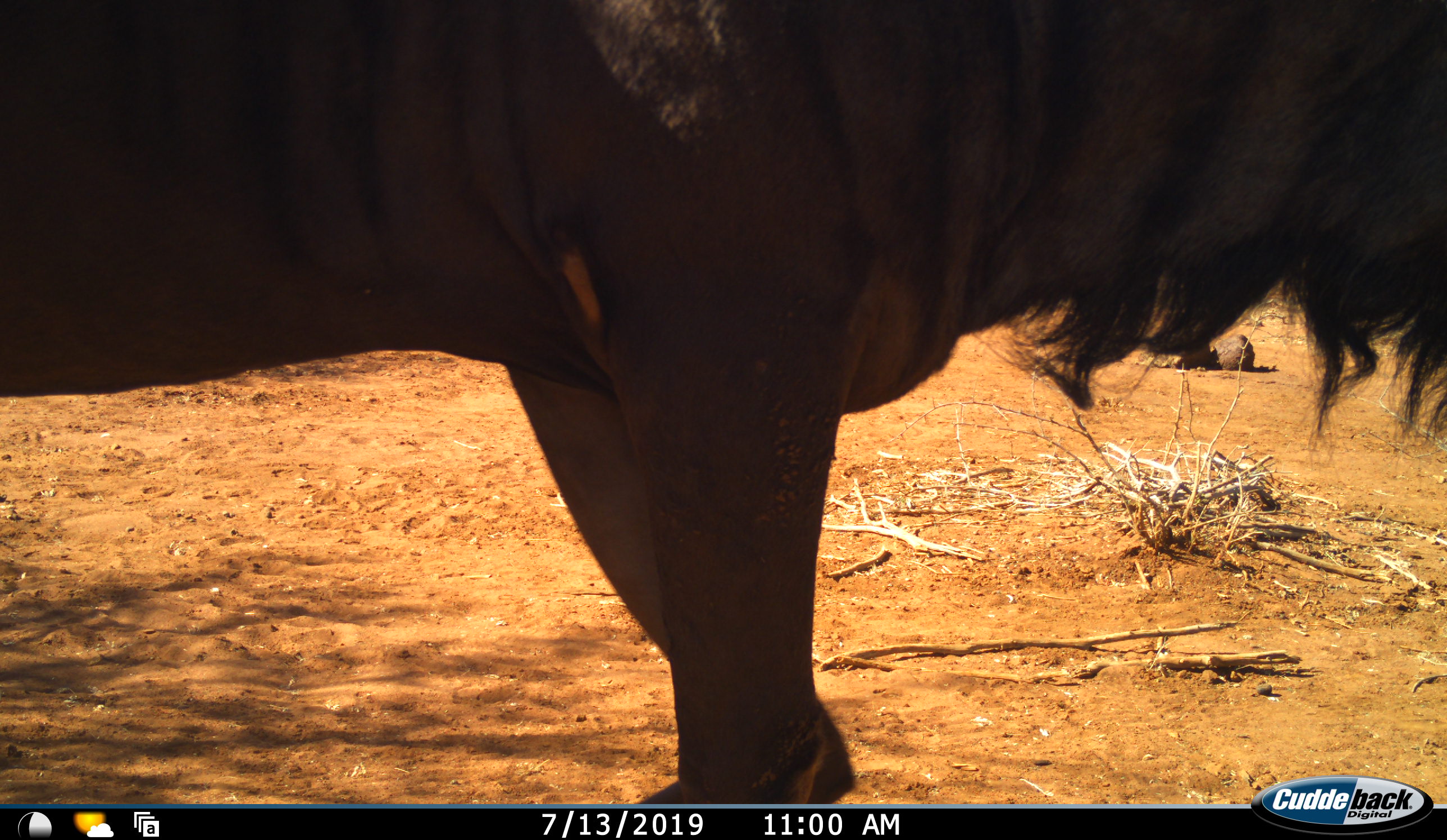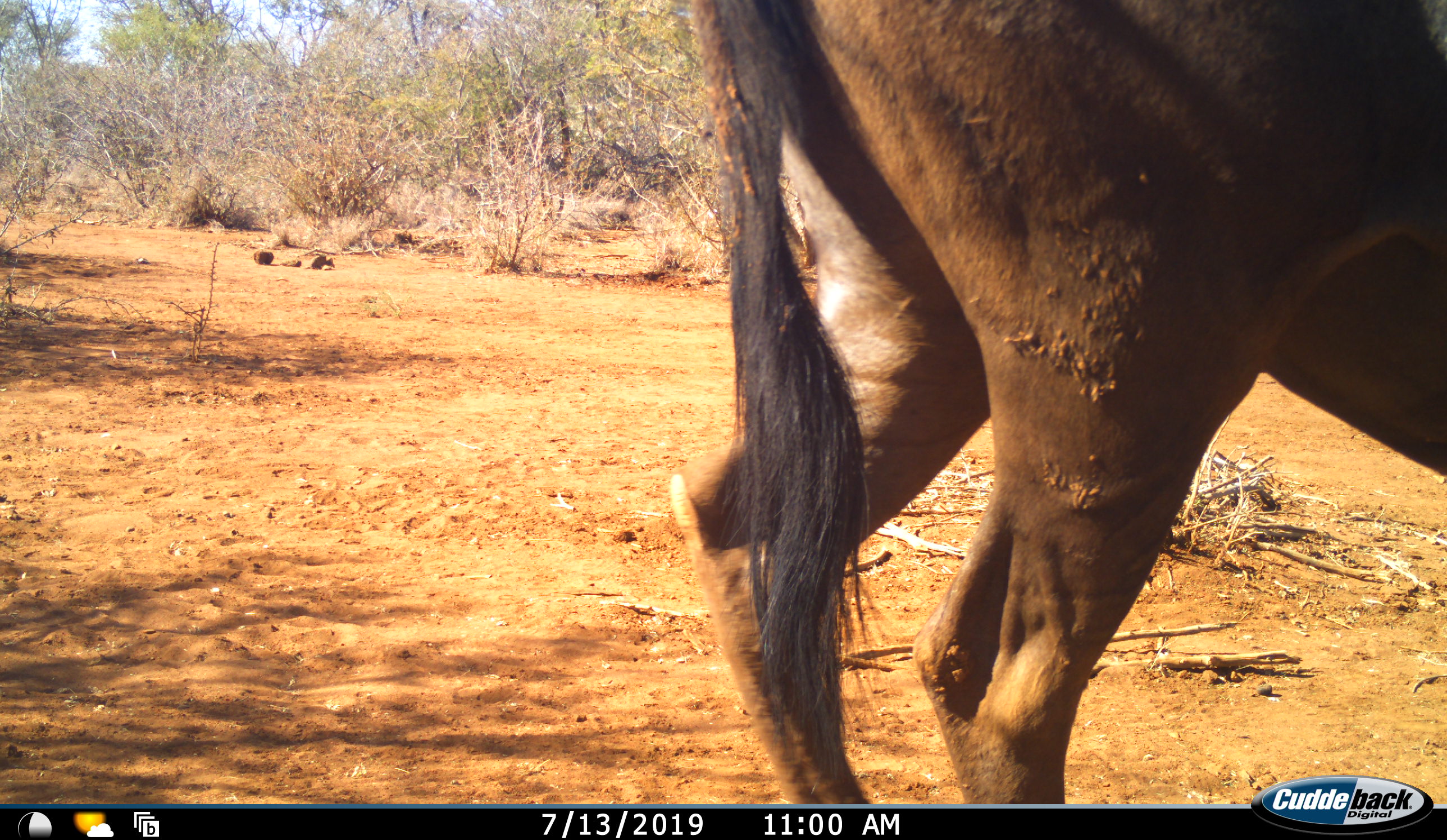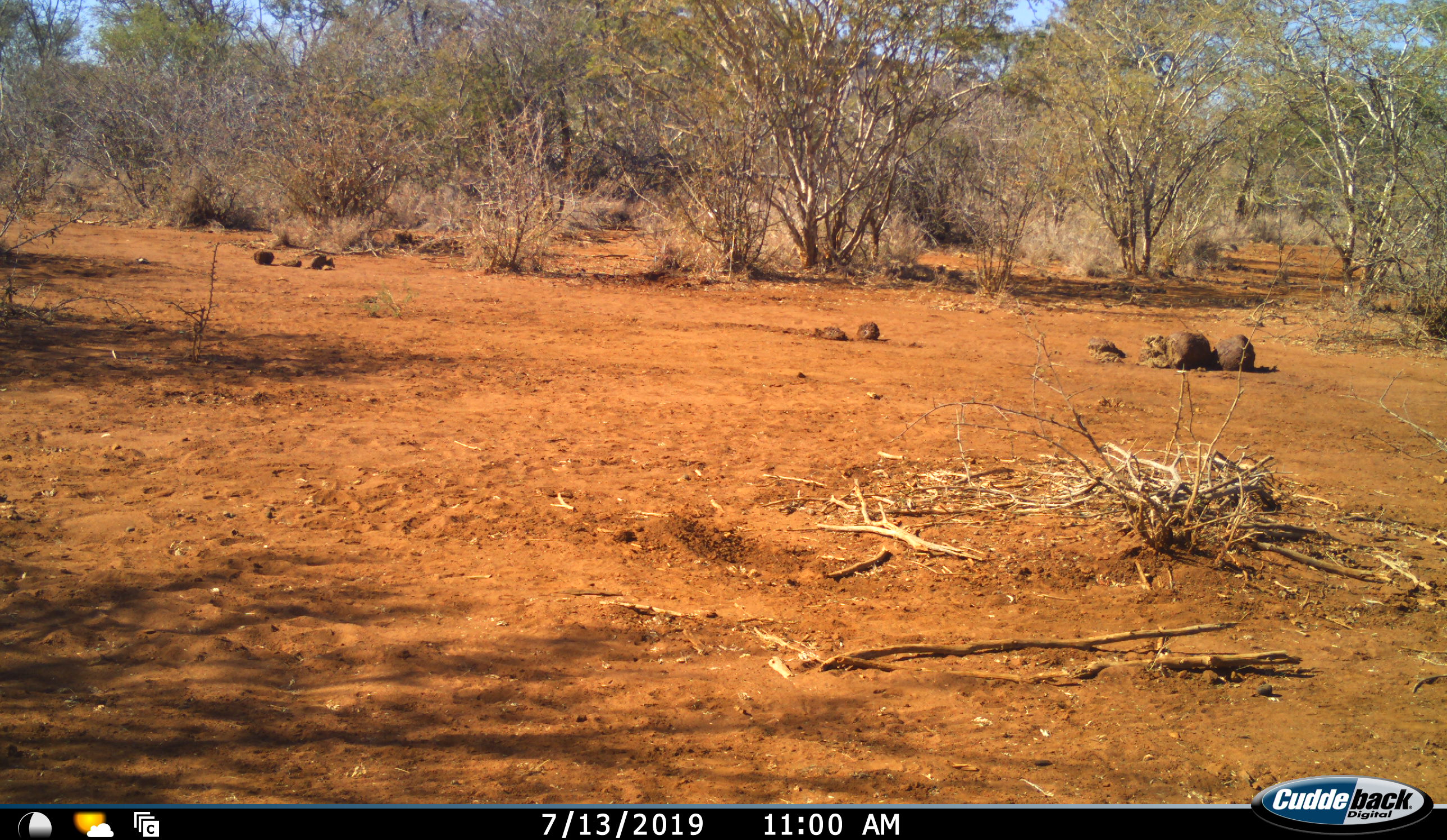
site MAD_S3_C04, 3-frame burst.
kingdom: Animalia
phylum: Chordata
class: Mammalia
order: Artiodactyla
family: Bovidae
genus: Connochaetes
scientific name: Connochaetes taurinus taurinus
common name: blue wildebeest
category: wildebeestblue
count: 1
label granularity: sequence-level